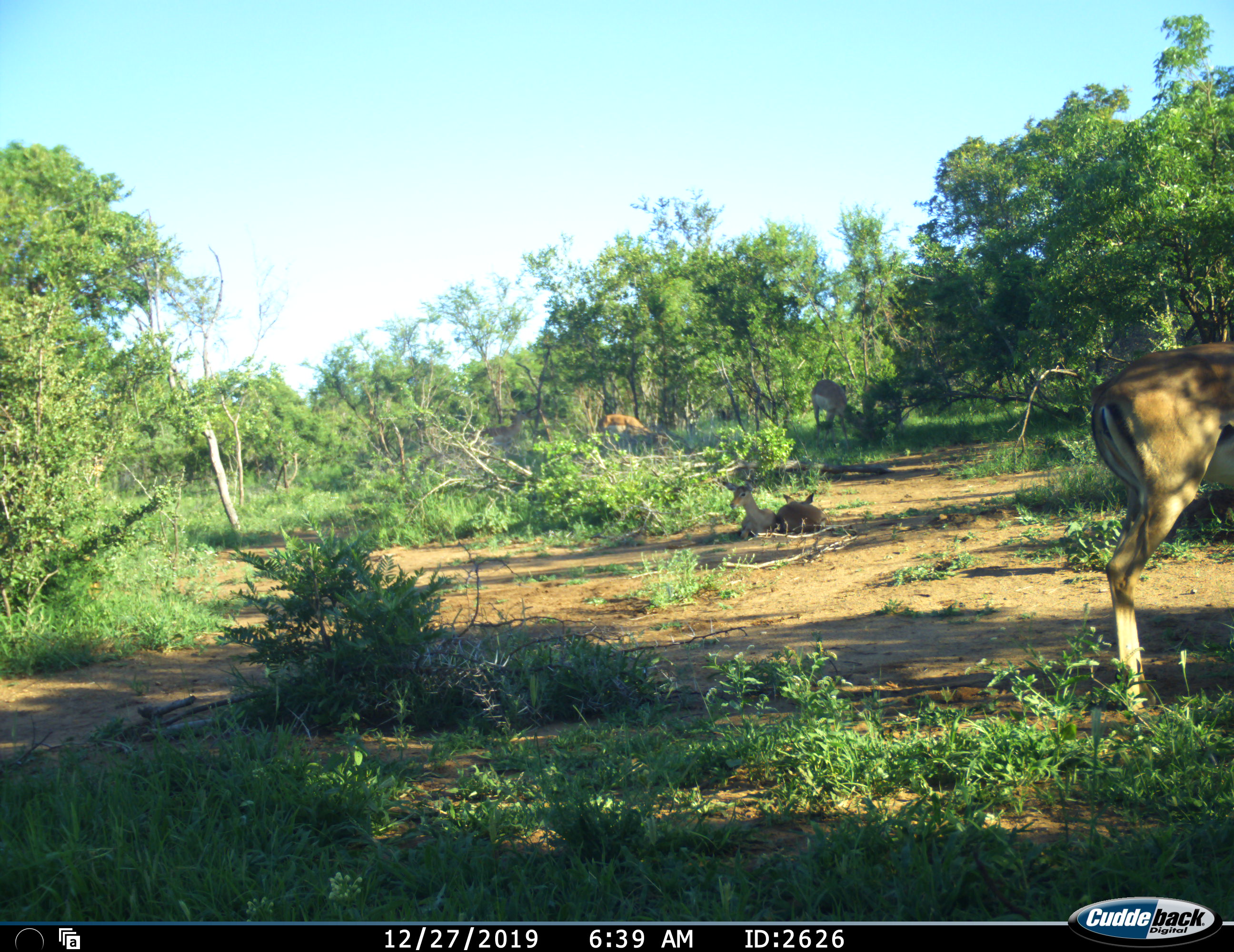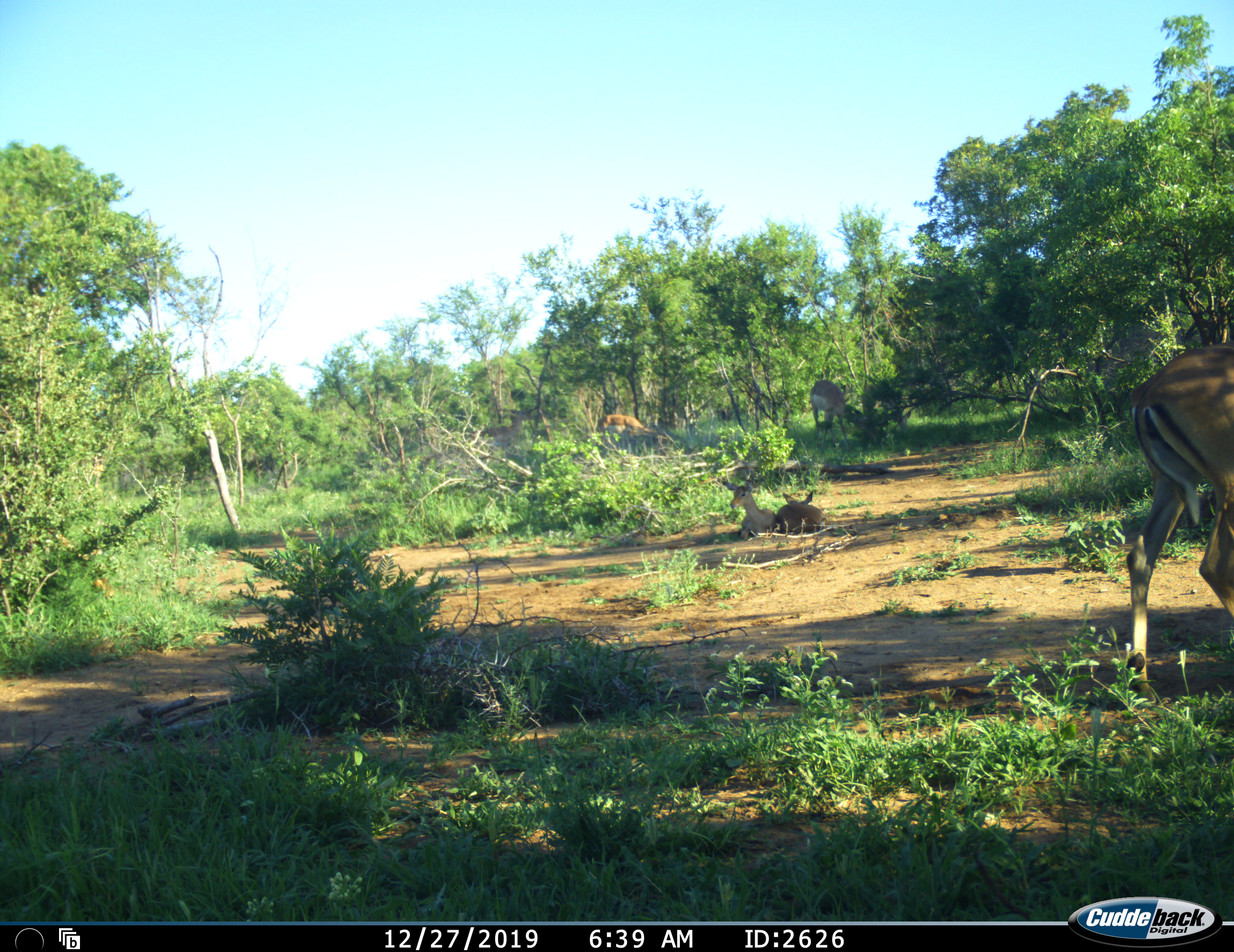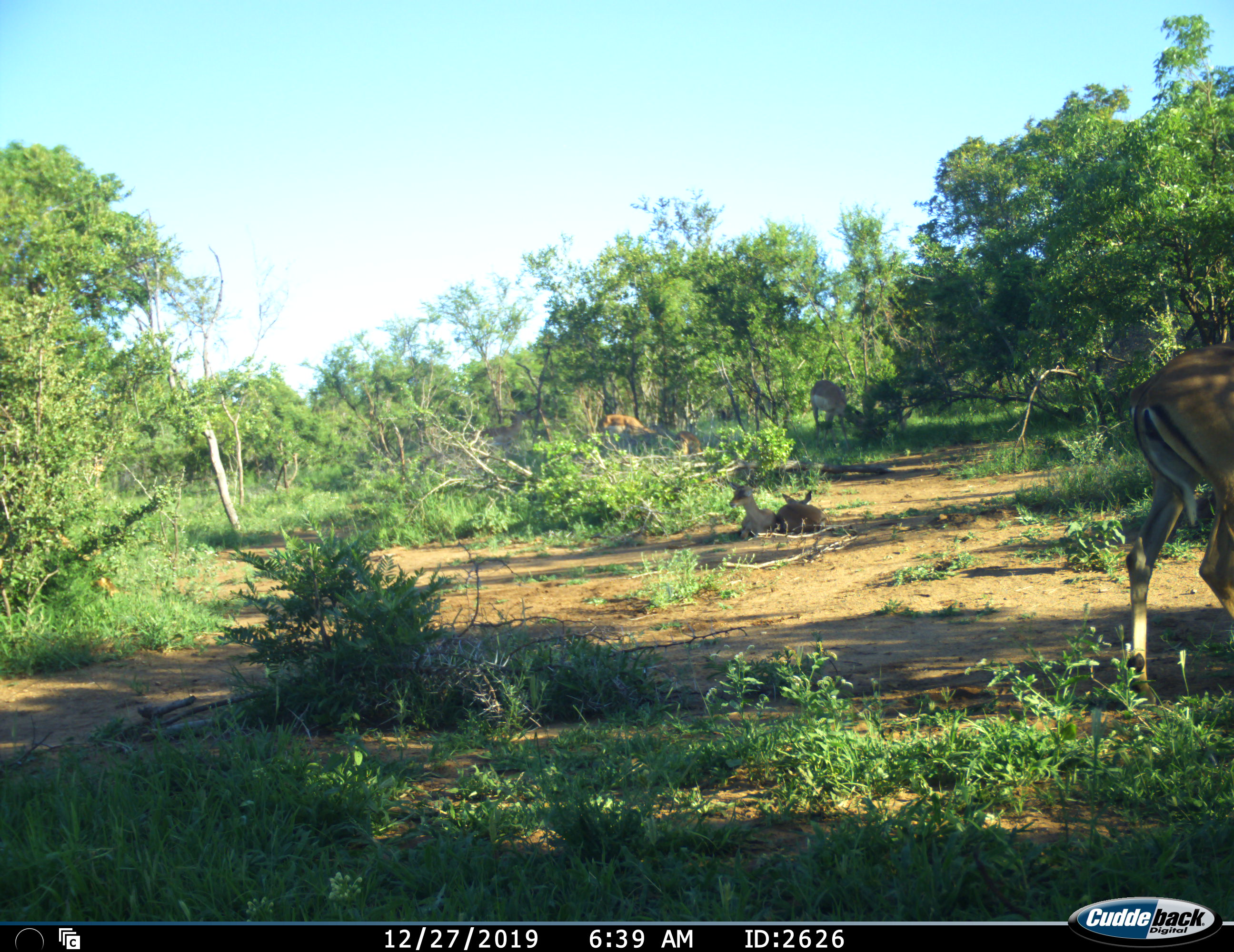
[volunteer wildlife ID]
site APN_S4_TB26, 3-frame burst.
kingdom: Animalia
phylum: Chordata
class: Mammalia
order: Artiodactyla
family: Bovidae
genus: Aepyceros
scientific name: Aepyceros melampus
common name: impala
Impala (Aepyceros melampus), count 6. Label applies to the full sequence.